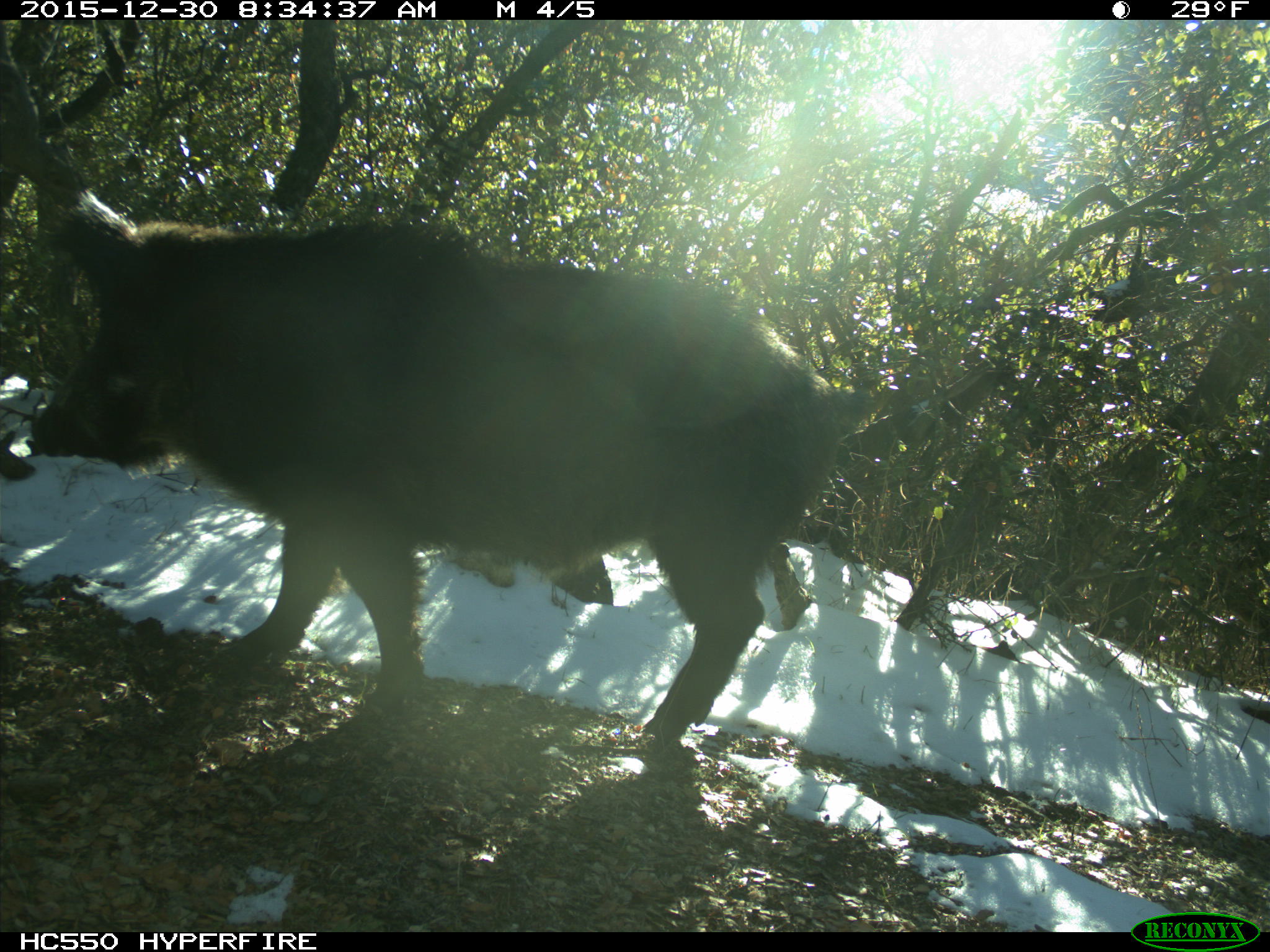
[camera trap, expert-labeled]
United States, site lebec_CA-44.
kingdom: Animalia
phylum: Chordata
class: Mammalia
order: Artiodactyla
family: Suidae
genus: Sus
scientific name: Sus scrofa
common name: wild boar